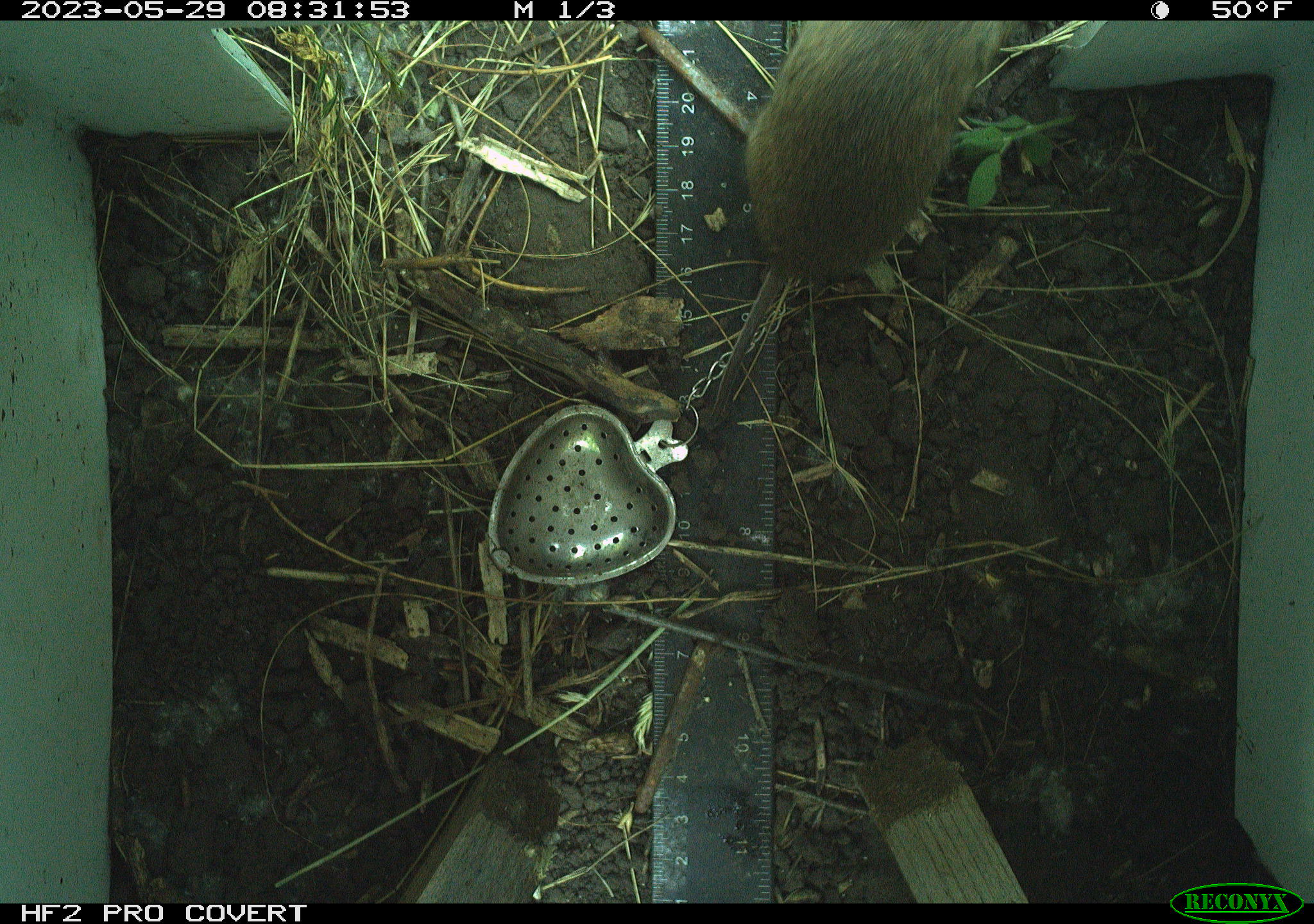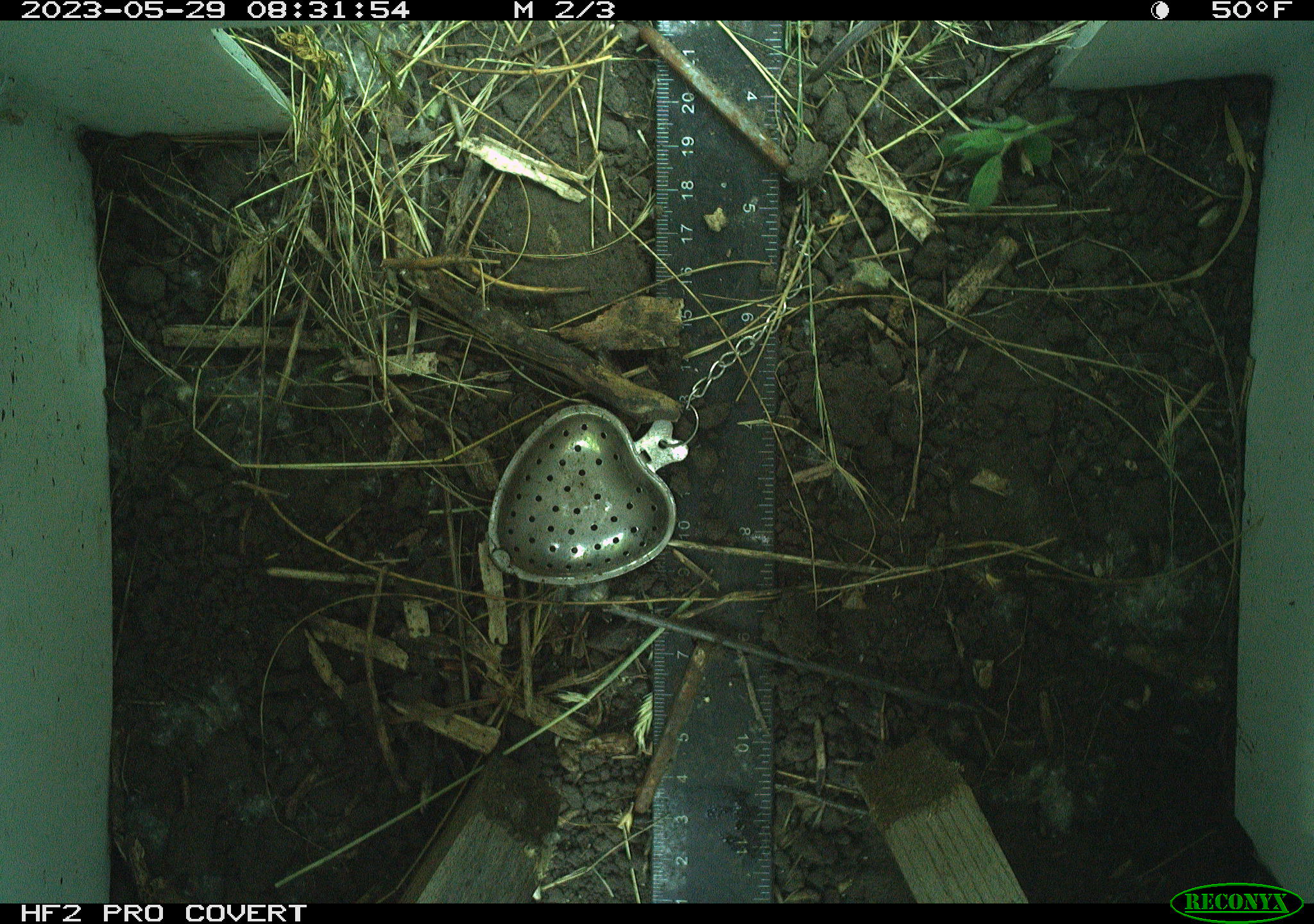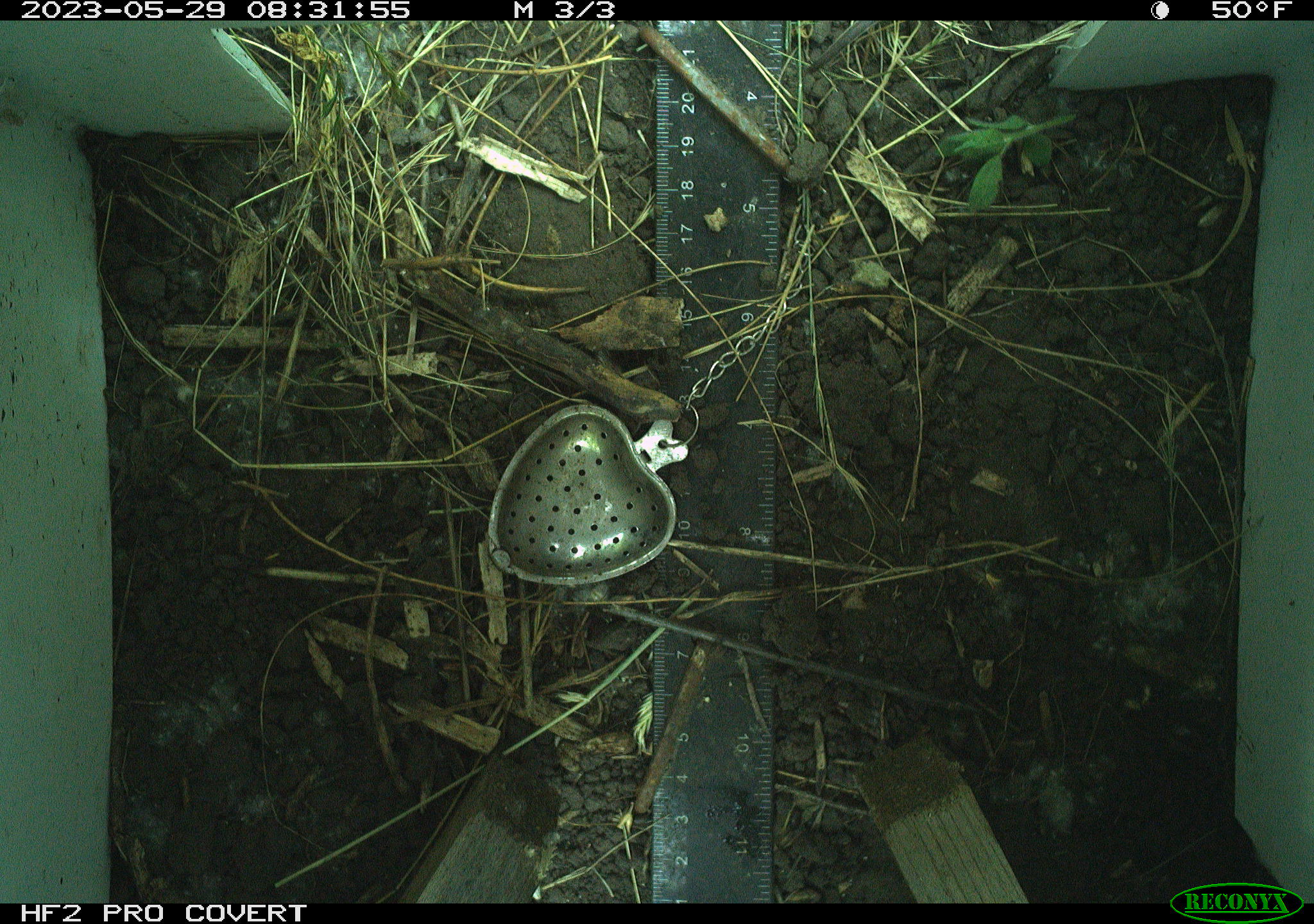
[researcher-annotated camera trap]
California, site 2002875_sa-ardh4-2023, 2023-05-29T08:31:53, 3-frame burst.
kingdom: Animalia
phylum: Chordata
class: Mammalia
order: Rodentia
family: Cricetidae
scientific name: Arvicolinae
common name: voles, lemmings, and muskrats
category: arvicolinae subfamily